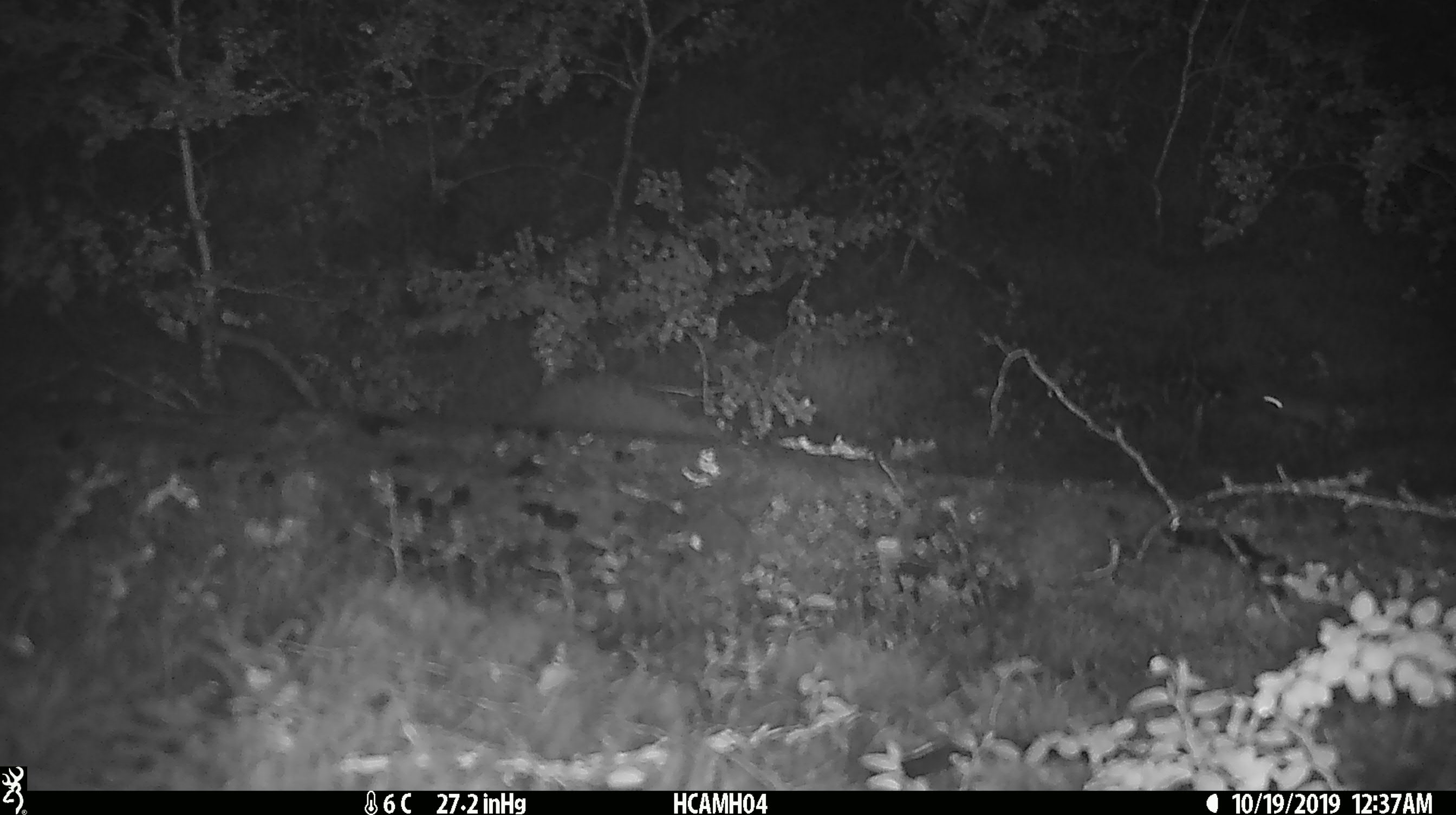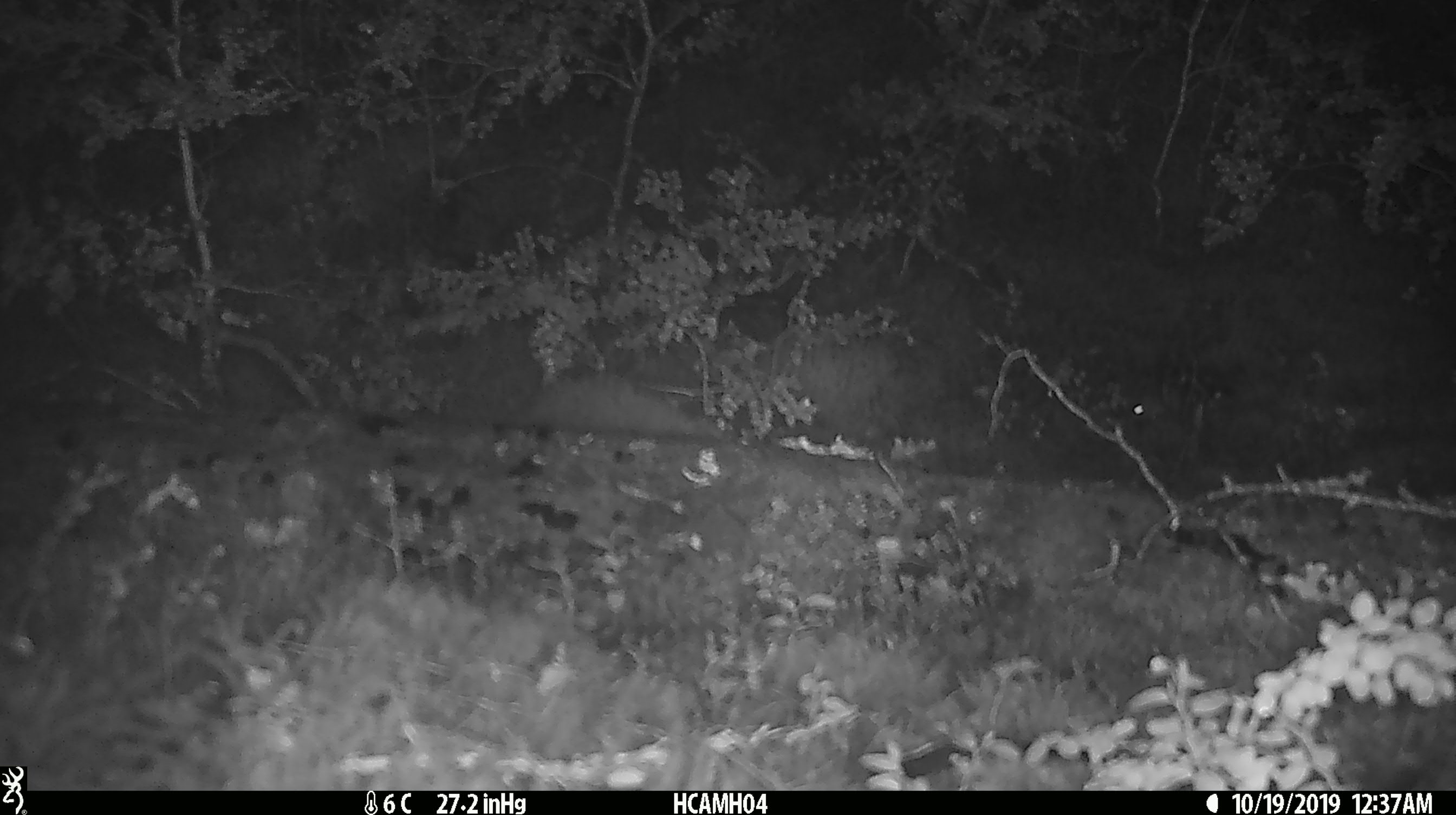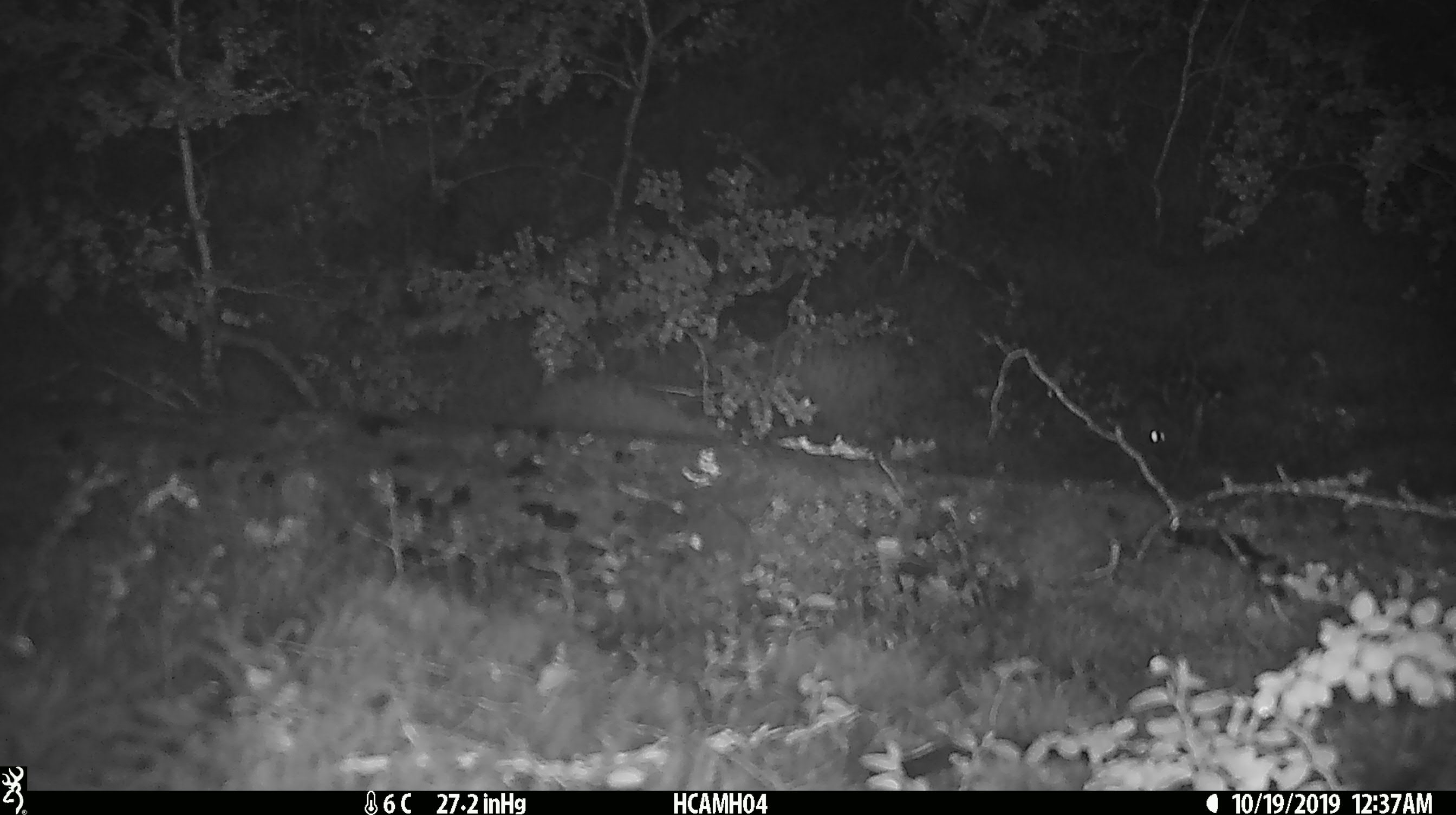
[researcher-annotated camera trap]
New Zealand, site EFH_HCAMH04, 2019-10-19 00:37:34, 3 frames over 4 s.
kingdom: Animalia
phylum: Chordata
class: Mammalia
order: Rodentia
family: Muridae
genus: Mus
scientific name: Mus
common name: mouse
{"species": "mouse (Mus)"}